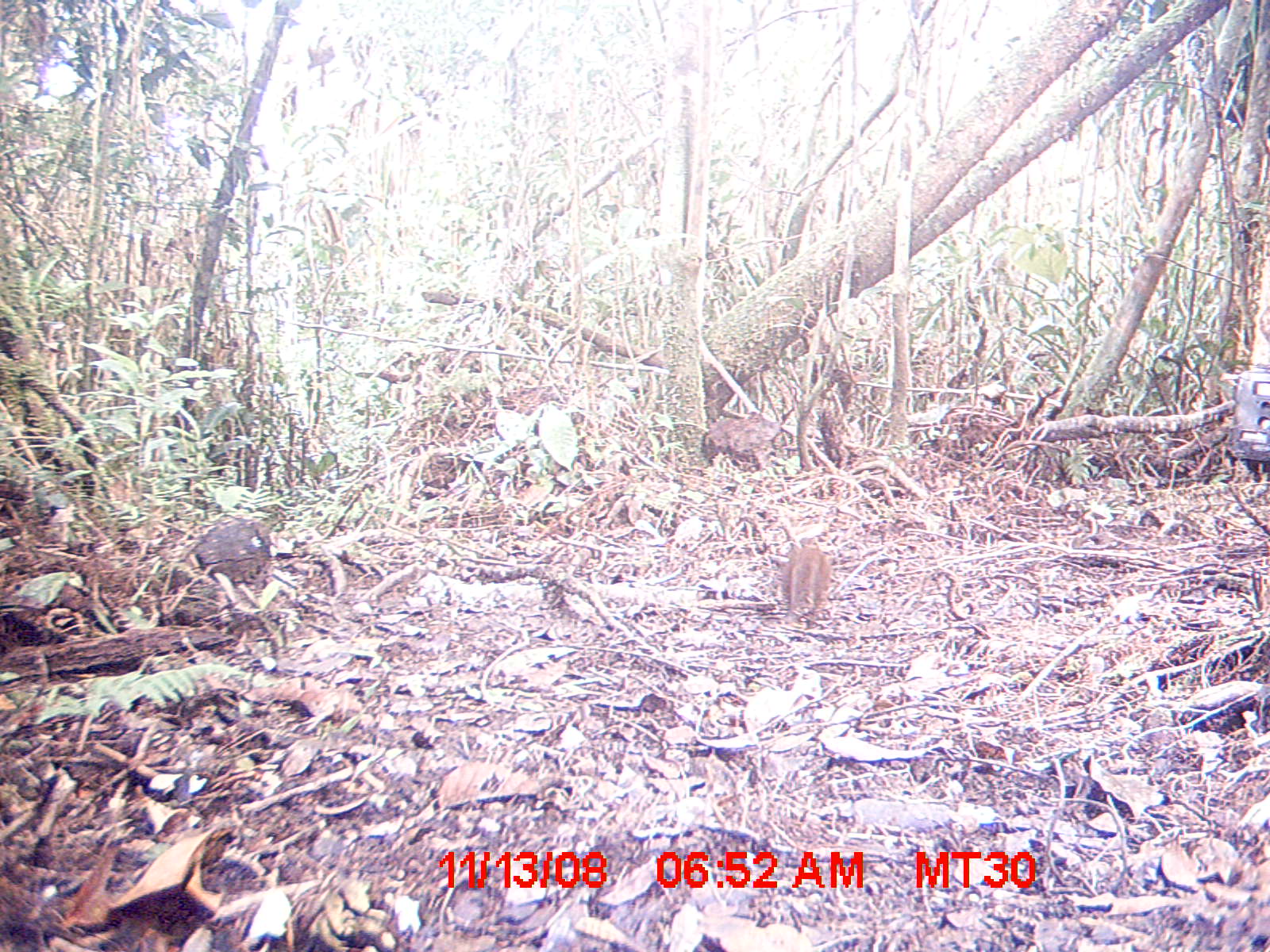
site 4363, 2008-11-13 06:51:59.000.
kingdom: Animalia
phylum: Chordata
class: Mammalia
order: Rodentia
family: Muridae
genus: Rattus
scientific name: Rattus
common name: rodent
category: unknown rat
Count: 1.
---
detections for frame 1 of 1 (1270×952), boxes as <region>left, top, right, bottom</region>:
unknown rat: <region>781, 547, 832, 626</region>